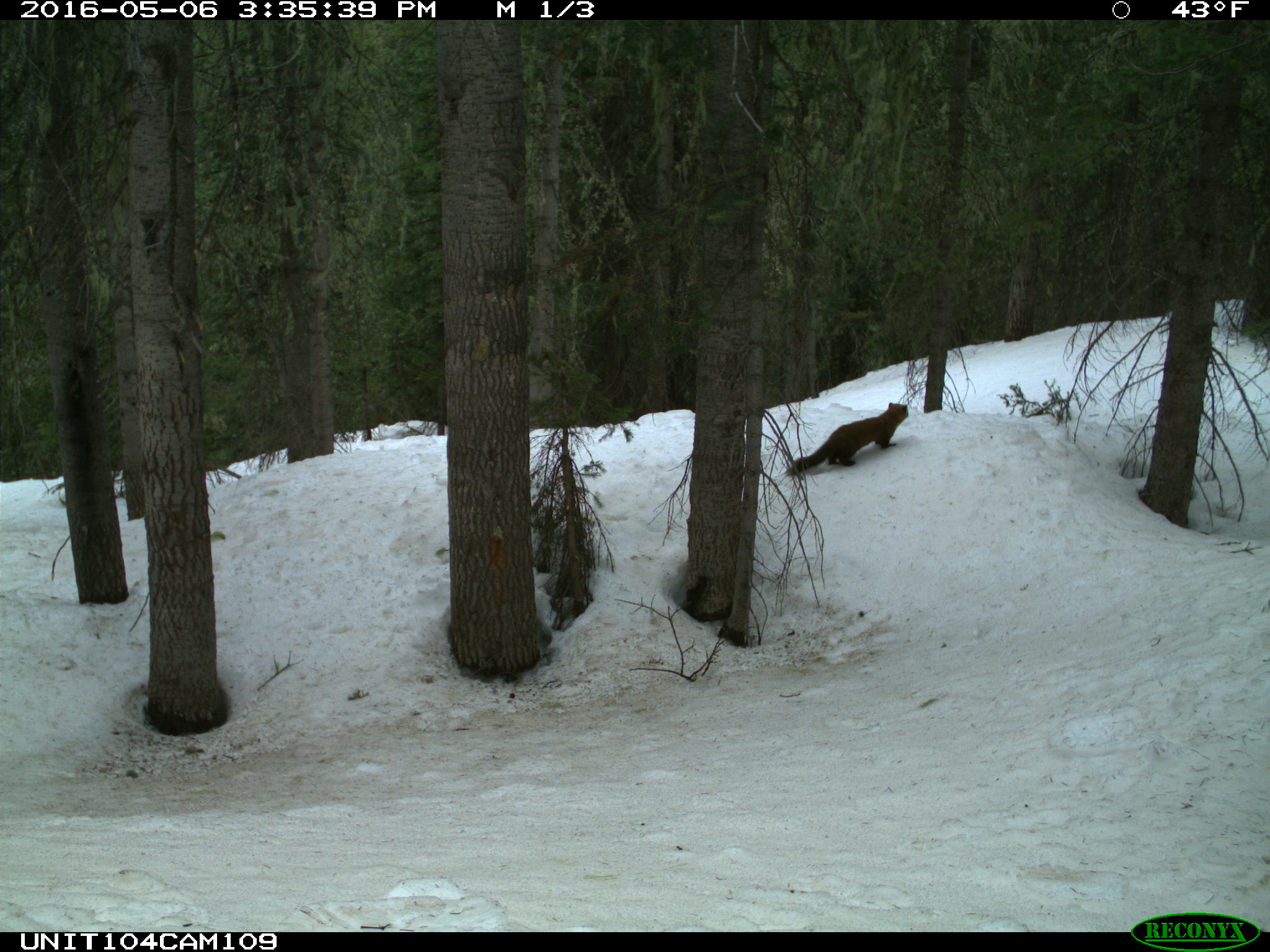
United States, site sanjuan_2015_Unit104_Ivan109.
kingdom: Animalia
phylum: Chordata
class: Mammalia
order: Carnivora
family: Mustelidae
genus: Martes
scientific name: Martes americana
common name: american marten